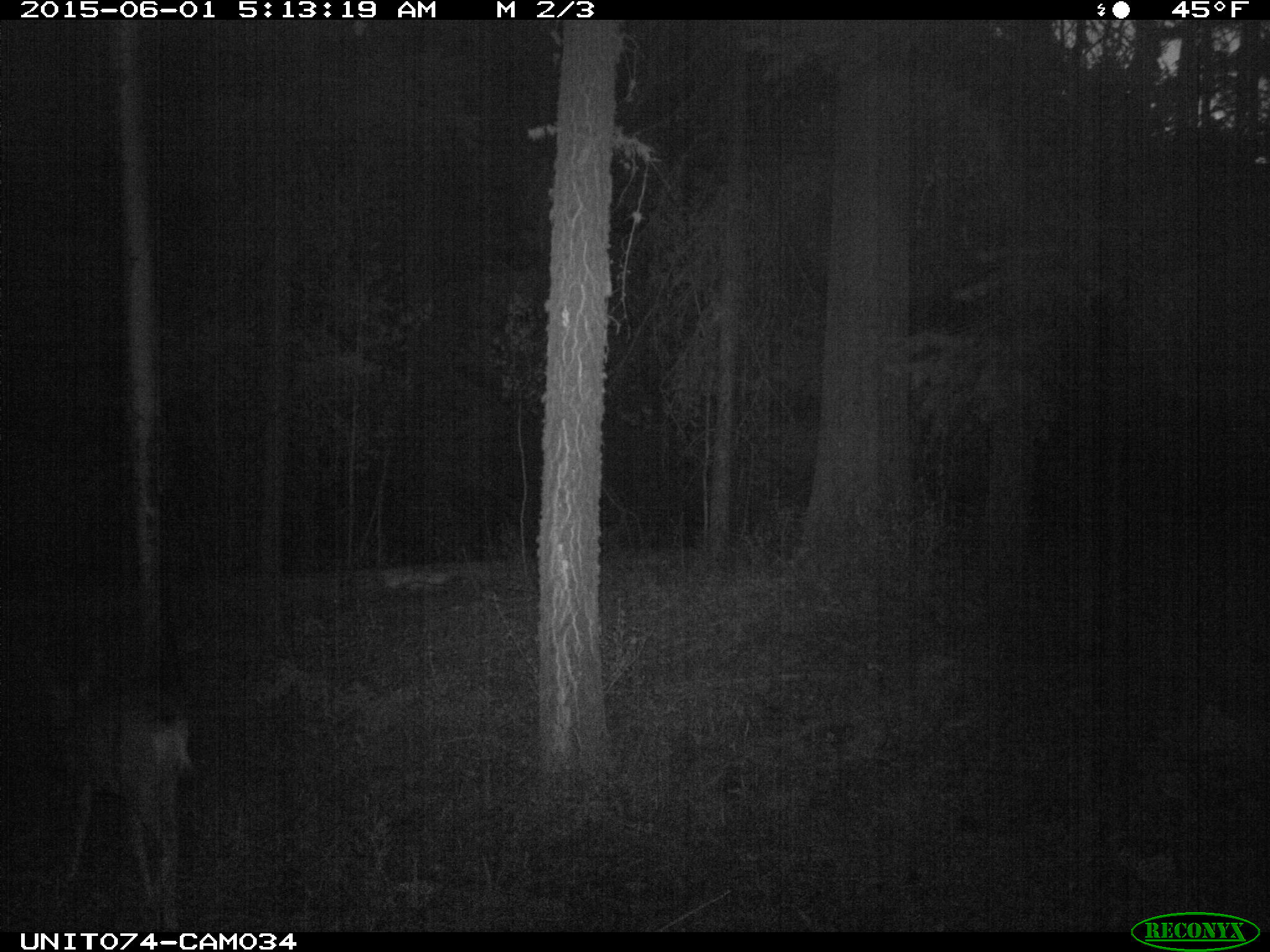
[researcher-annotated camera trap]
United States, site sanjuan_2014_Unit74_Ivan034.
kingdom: Animalia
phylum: Chordata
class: Mammalia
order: Artiodactyla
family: Cervidae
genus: Odocoileus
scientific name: Odocoileus hemionus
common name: mule deer